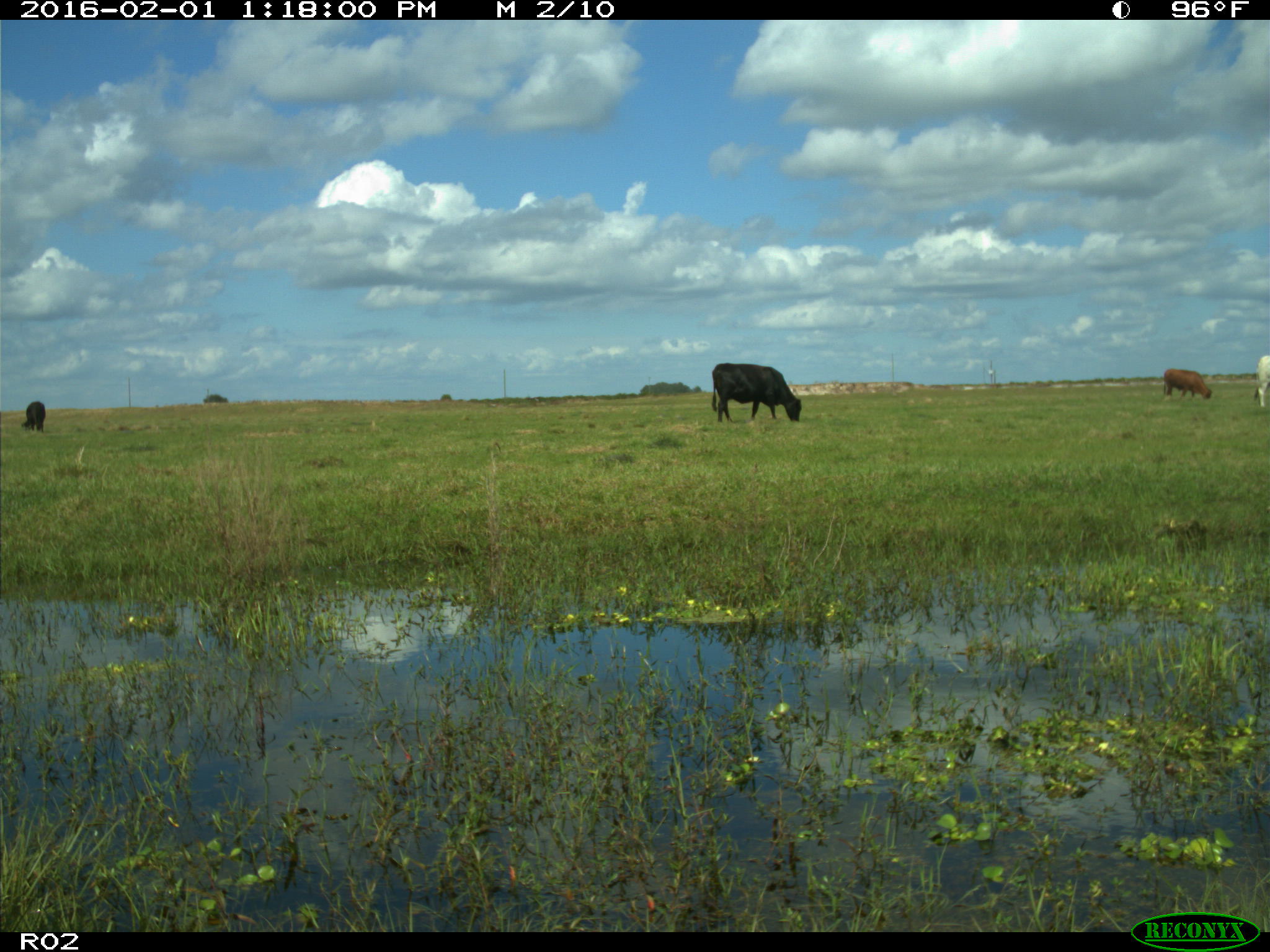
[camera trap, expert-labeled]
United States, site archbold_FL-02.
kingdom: Animalia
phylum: Chordata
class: Mammalia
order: Artiodactyla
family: Bovidae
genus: Bos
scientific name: Bos taurus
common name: domestic cow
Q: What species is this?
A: Bos taurus (domestic cow).